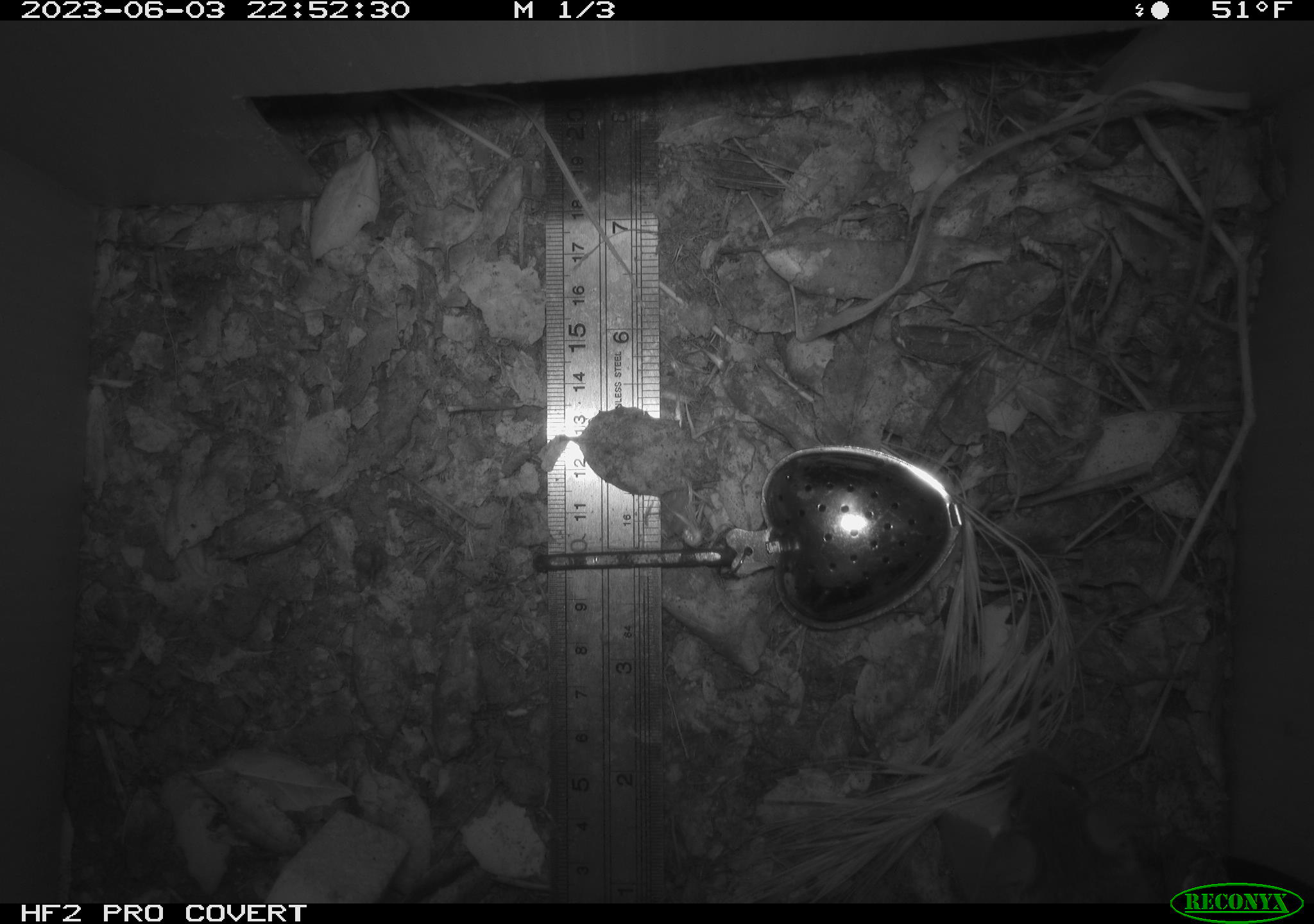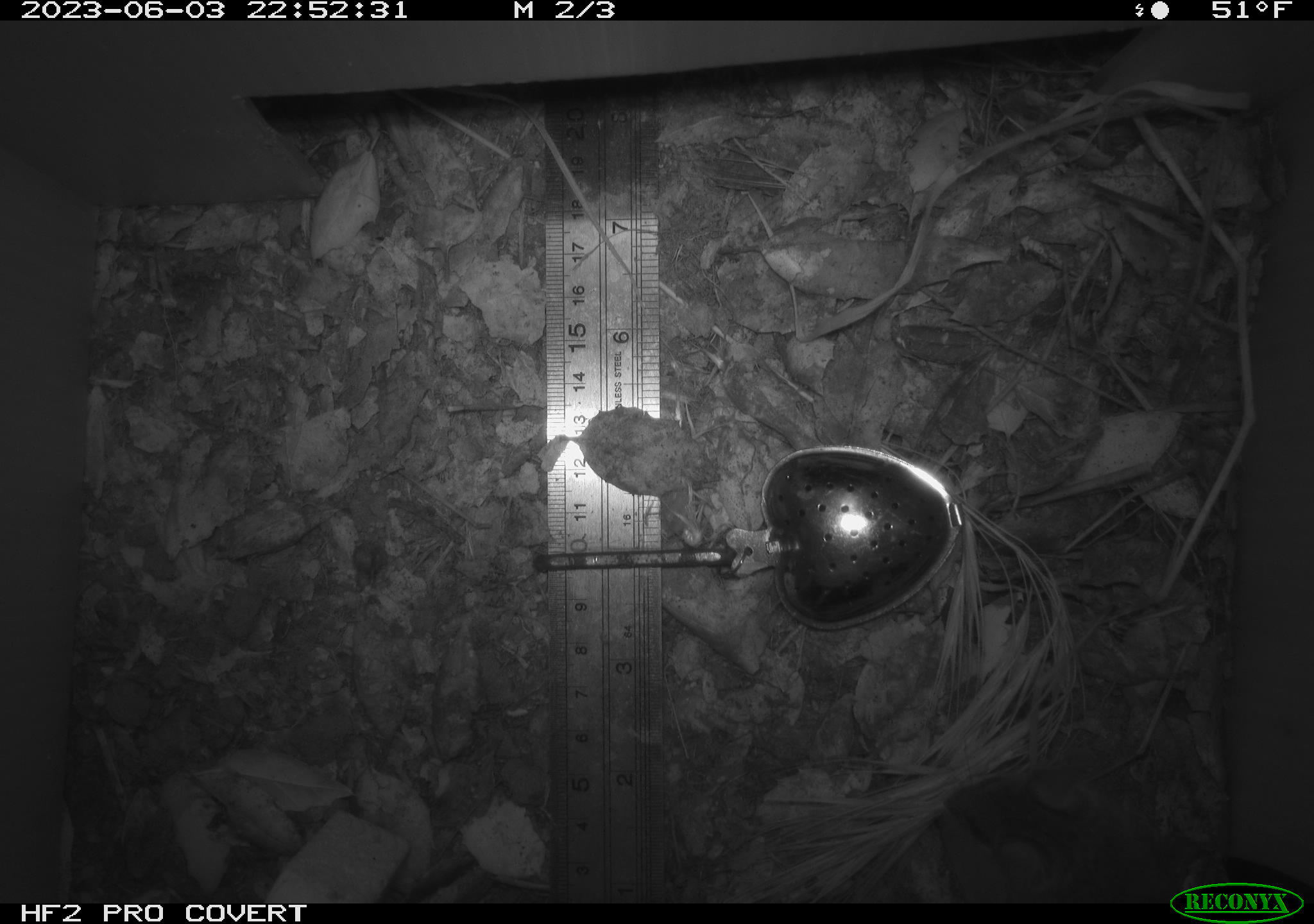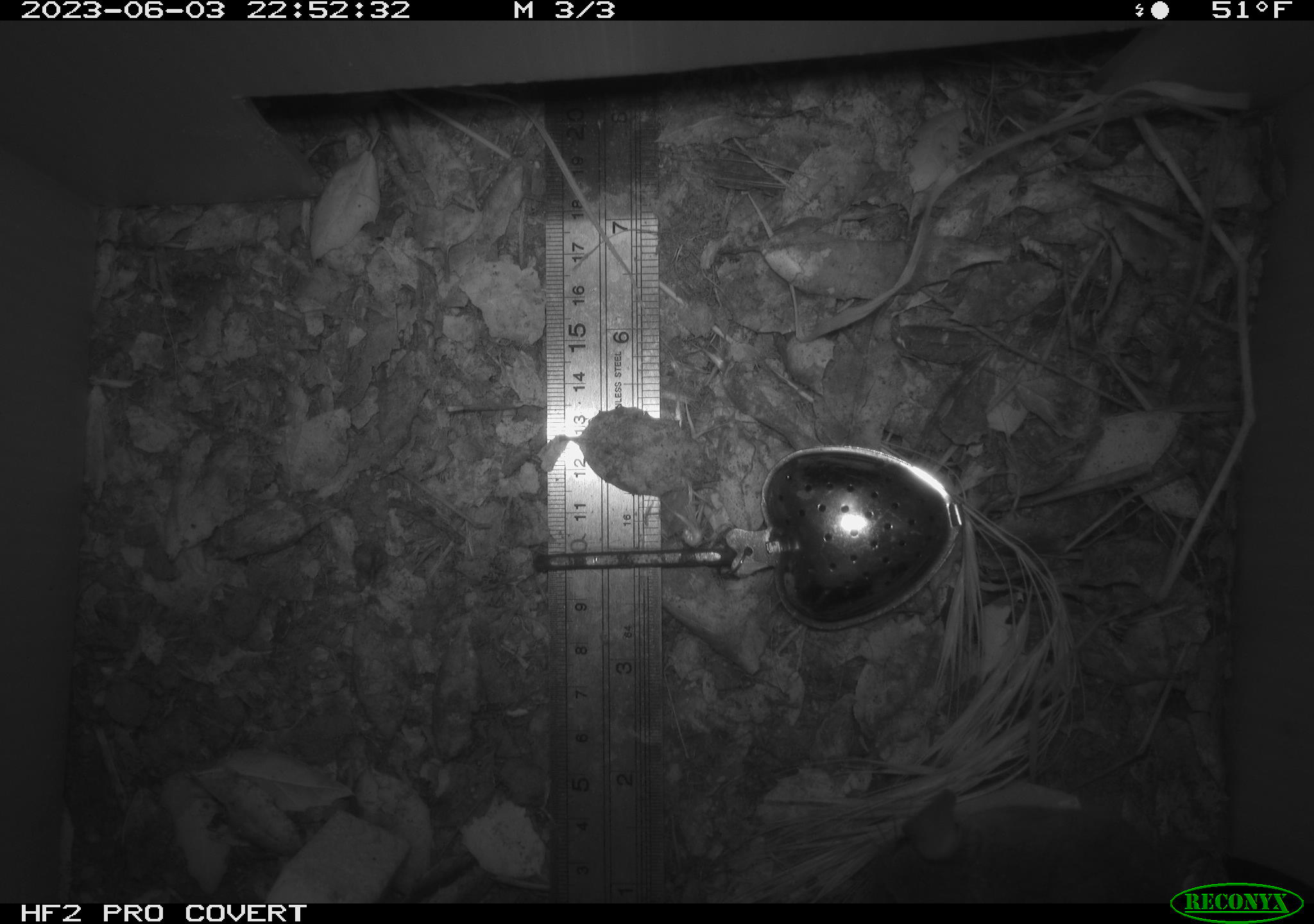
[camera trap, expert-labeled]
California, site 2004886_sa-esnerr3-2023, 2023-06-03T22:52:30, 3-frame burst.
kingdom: Animalia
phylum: Chordata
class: Mammalia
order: Rodentia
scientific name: Rodentia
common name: mouse species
Mouse species (Rodentia).